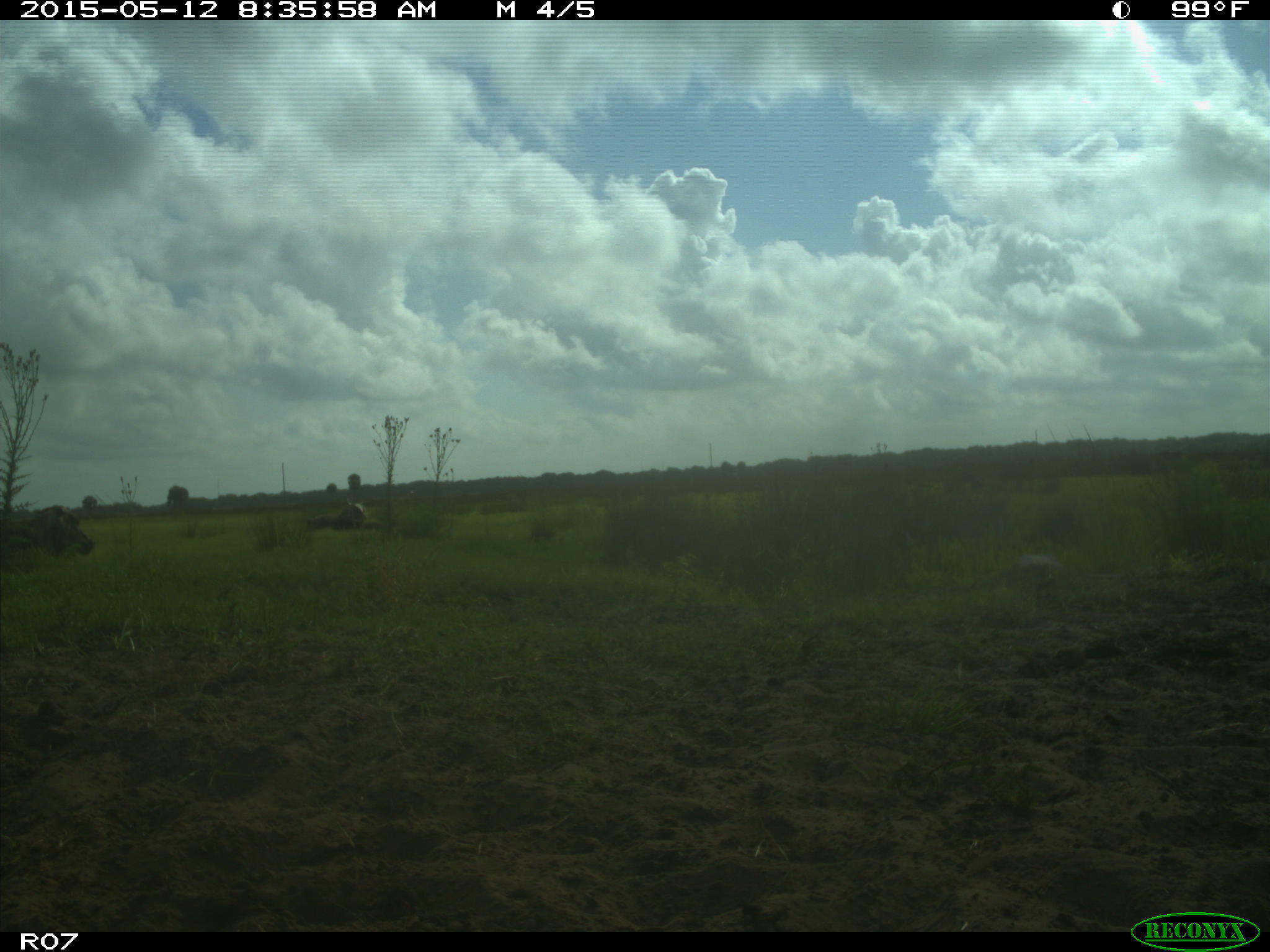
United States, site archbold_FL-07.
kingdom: Animalia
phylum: Chordata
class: Mammalia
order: Artiodactyla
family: Bovidae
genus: Bos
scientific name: Bos taurus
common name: domestic cow